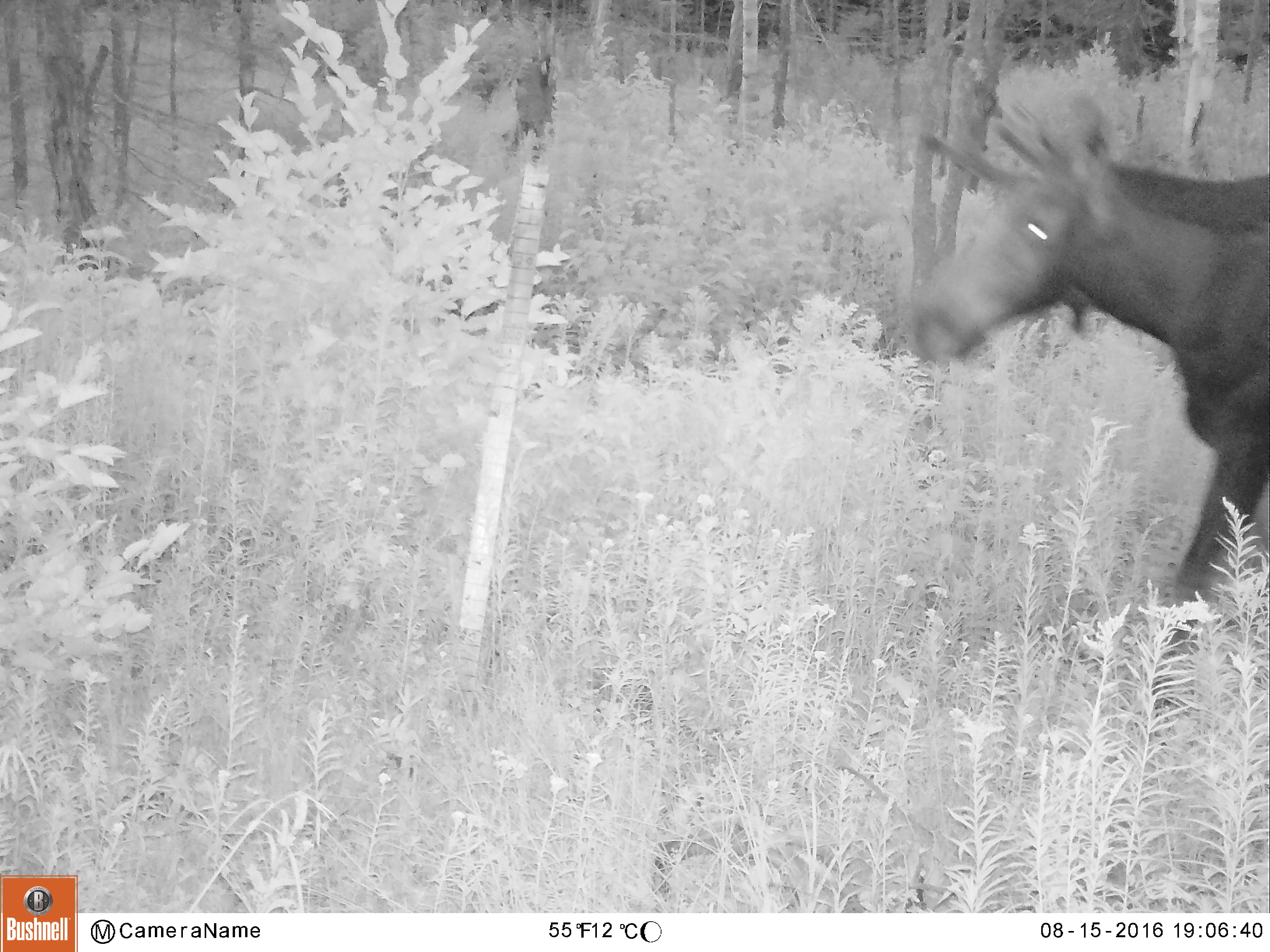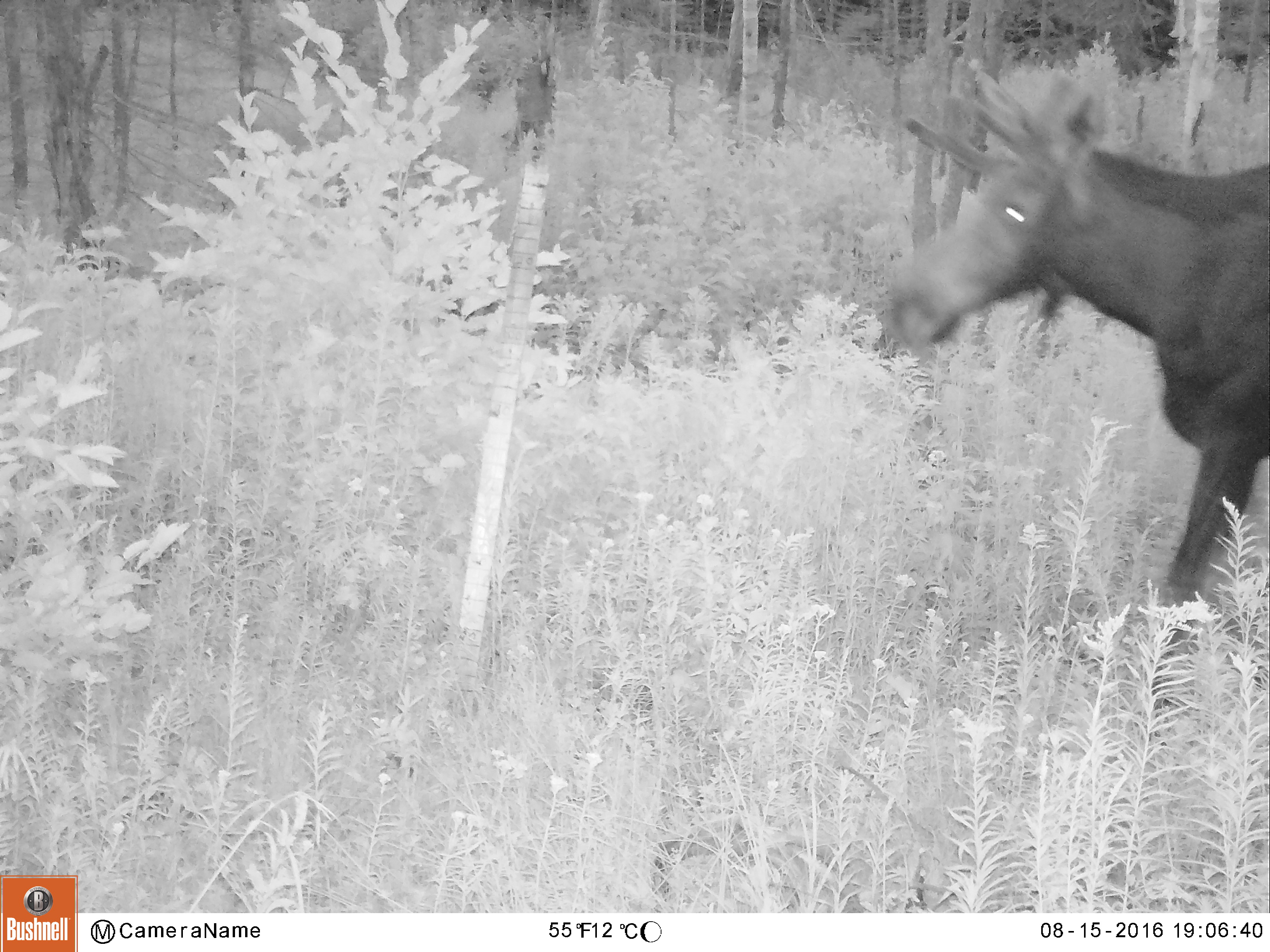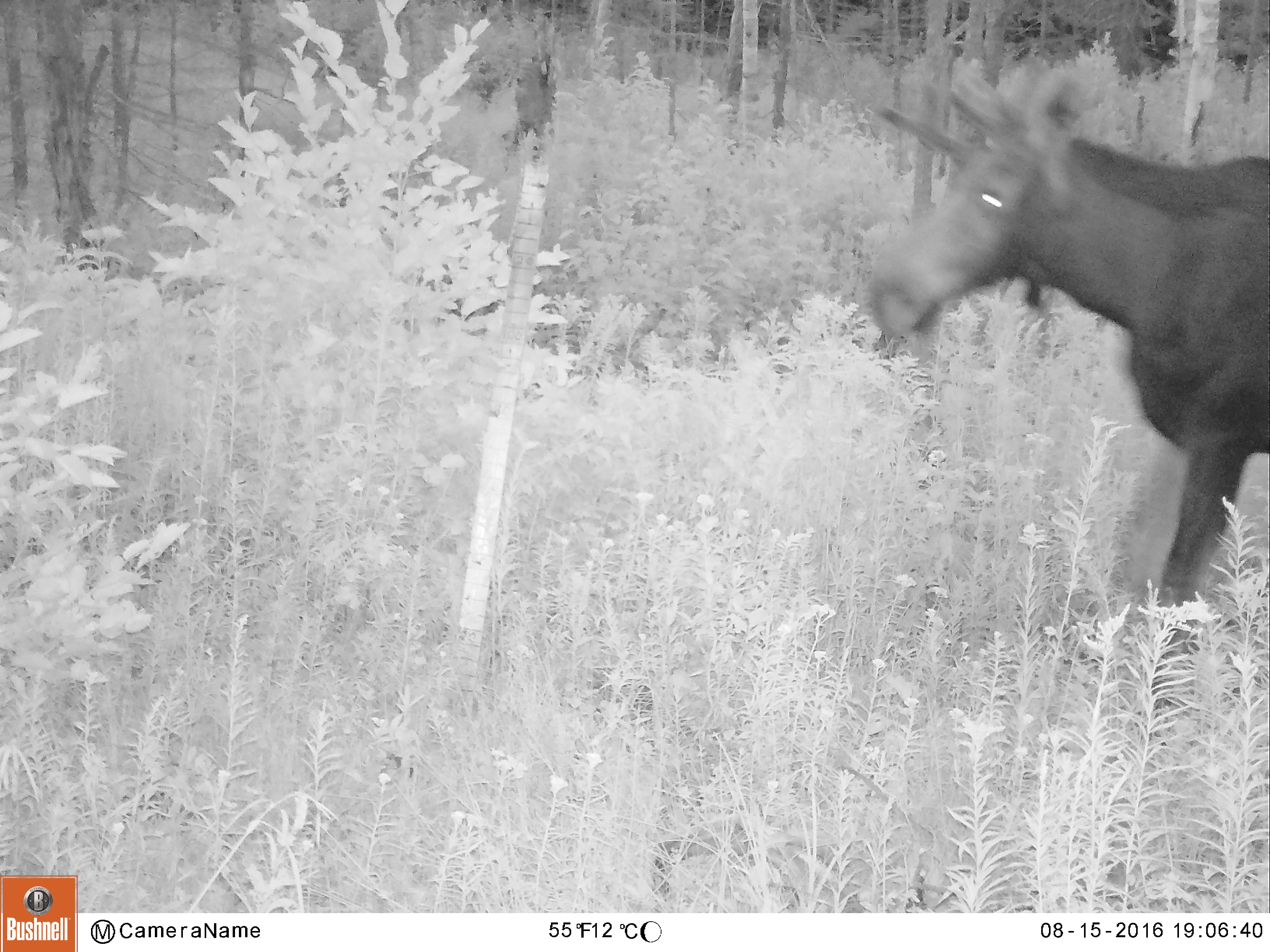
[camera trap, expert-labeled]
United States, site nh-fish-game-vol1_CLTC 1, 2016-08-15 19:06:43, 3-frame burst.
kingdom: Animalia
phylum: Chordata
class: Mammalia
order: Artiodactyla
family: Cervidae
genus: Alces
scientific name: Alces alces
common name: moose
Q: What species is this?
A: Moose (Alces alces).